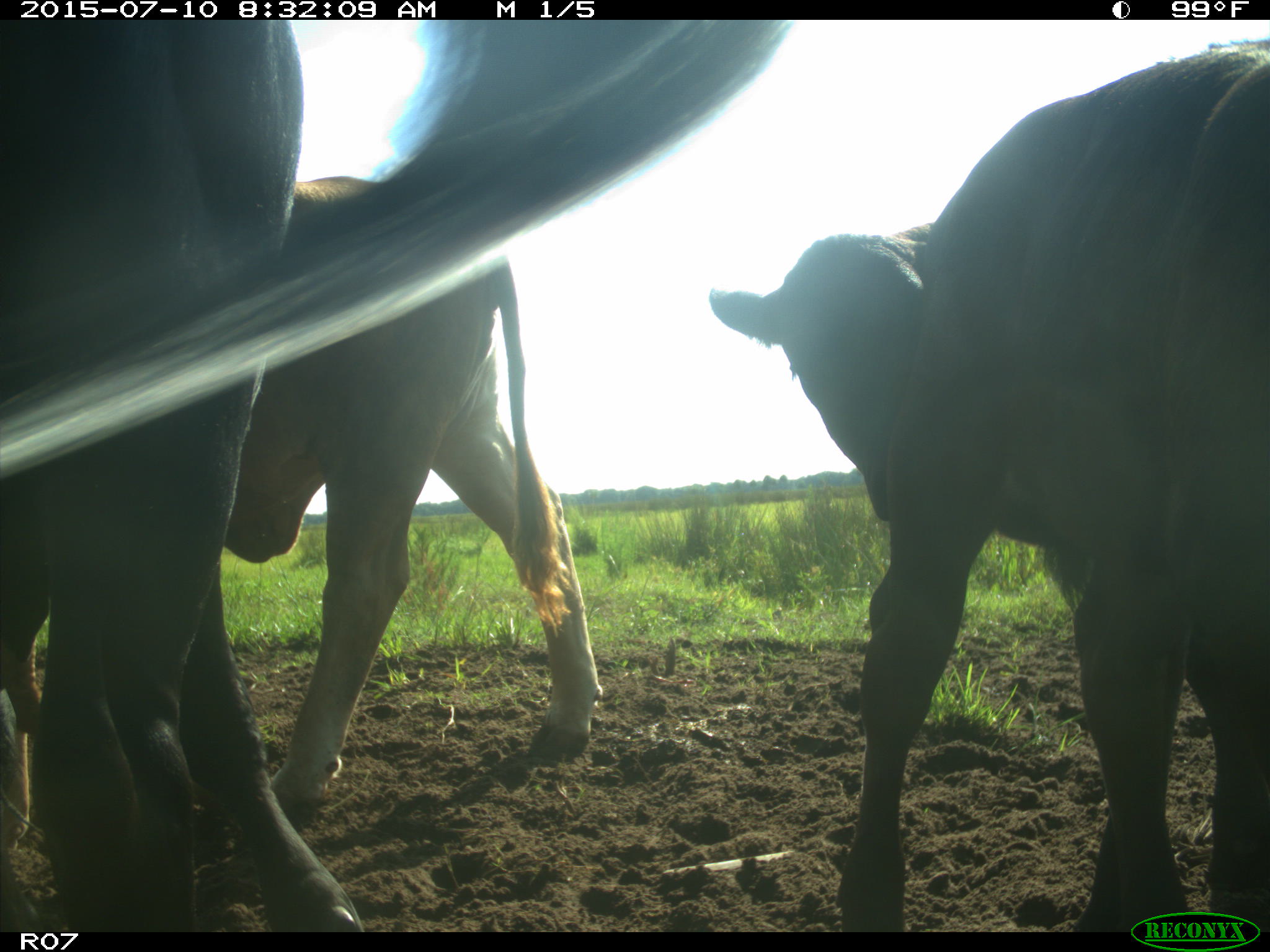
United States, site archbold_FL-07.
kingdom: Animalia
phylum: Chordata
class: Mammalia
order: Artiodactyla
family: Bovidae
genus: Bos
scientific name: Bos taurus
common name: domestic cow